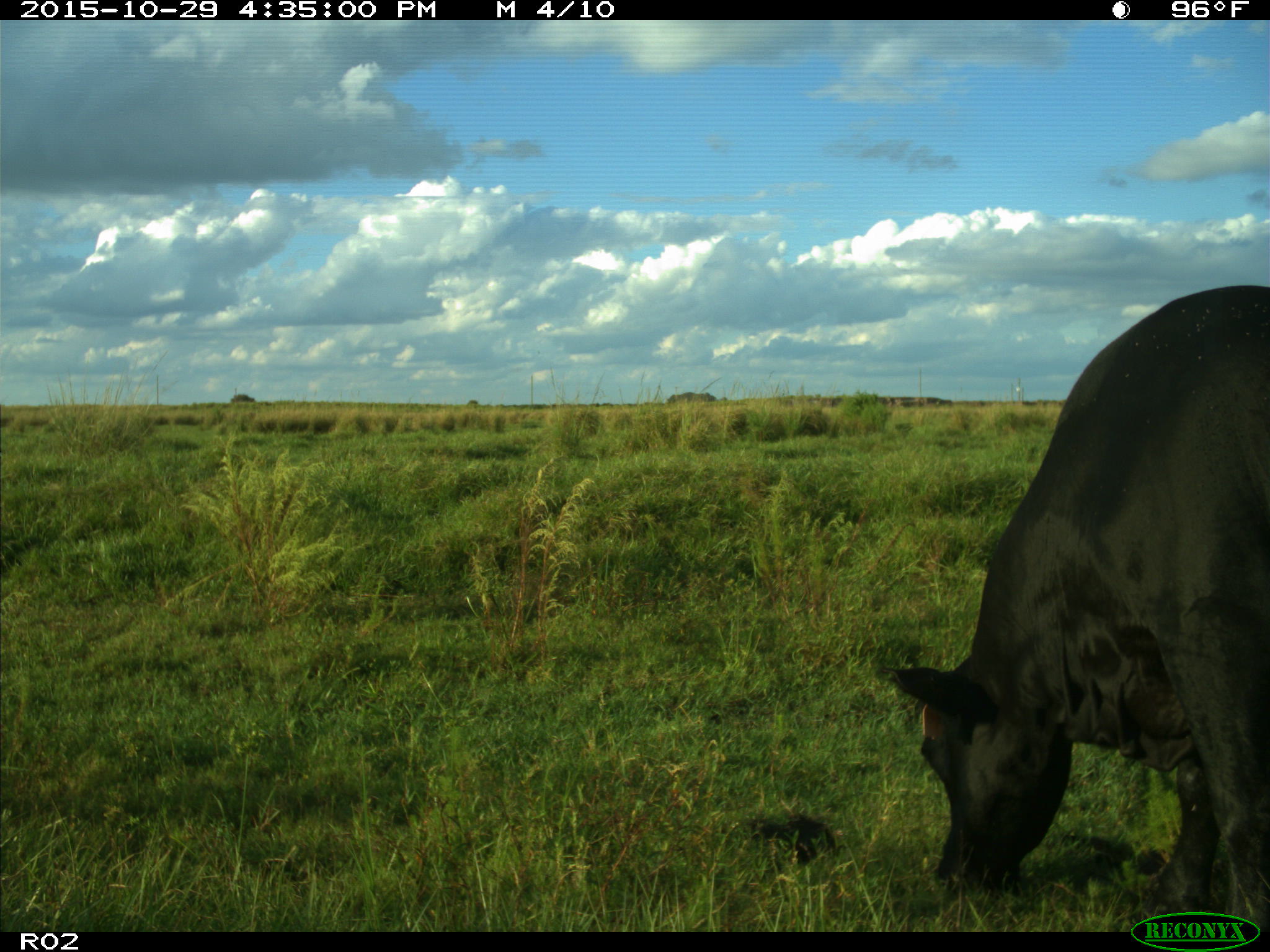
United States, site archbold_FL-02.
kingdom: Animalia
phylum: Chordata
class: Mammalia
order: Artiodactyla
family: Bovidae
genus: Bos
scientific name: Bos taurus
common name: domestic cow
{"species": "Bos taurus (domestic cow)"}